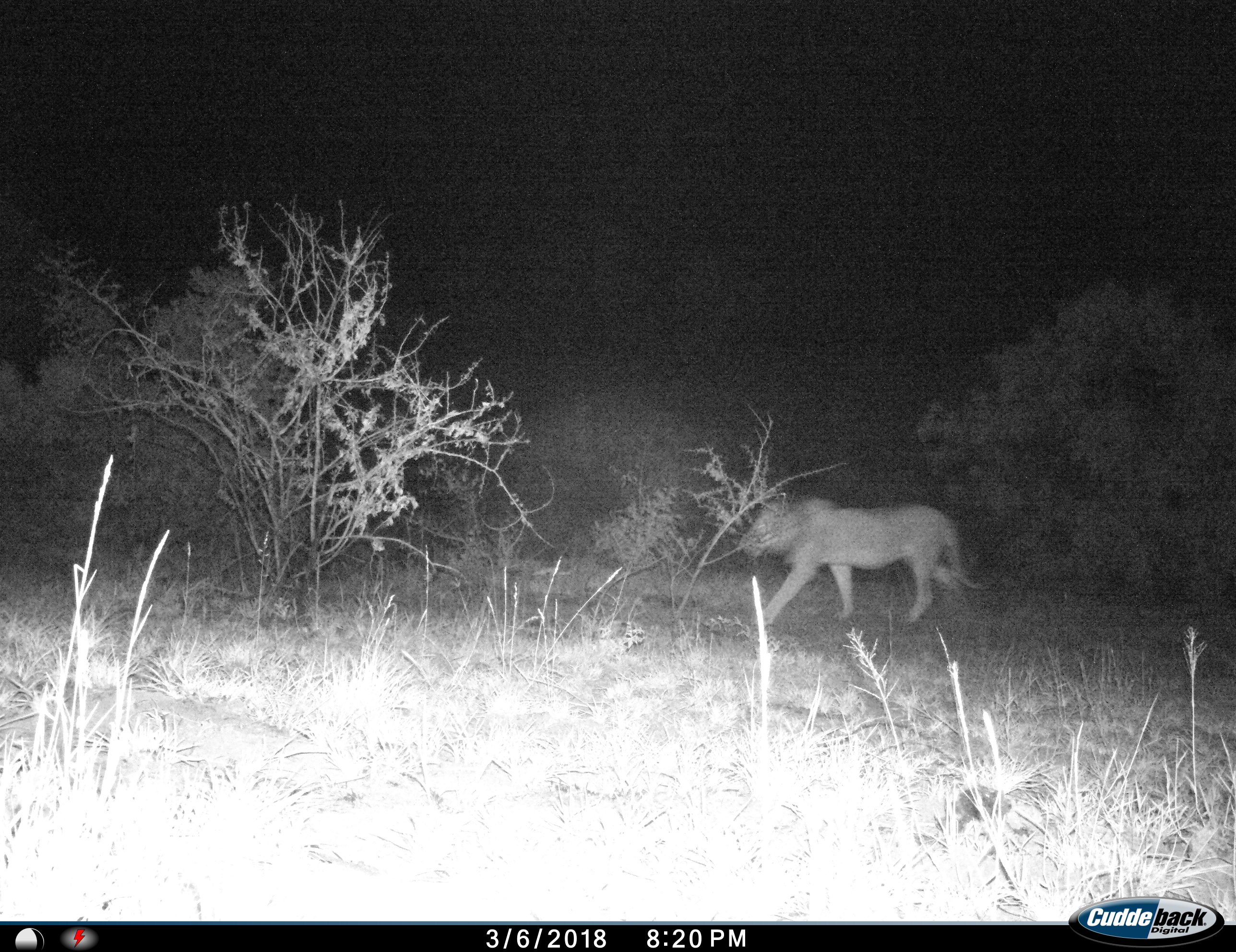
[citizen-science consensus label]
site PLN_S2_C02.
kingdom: Animalia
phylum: Chordata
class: Mammalia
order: Carnivora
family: Felidae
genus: Panthera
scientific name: Panthera leo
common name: lion male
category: lionmale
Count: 1.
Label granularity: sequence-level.